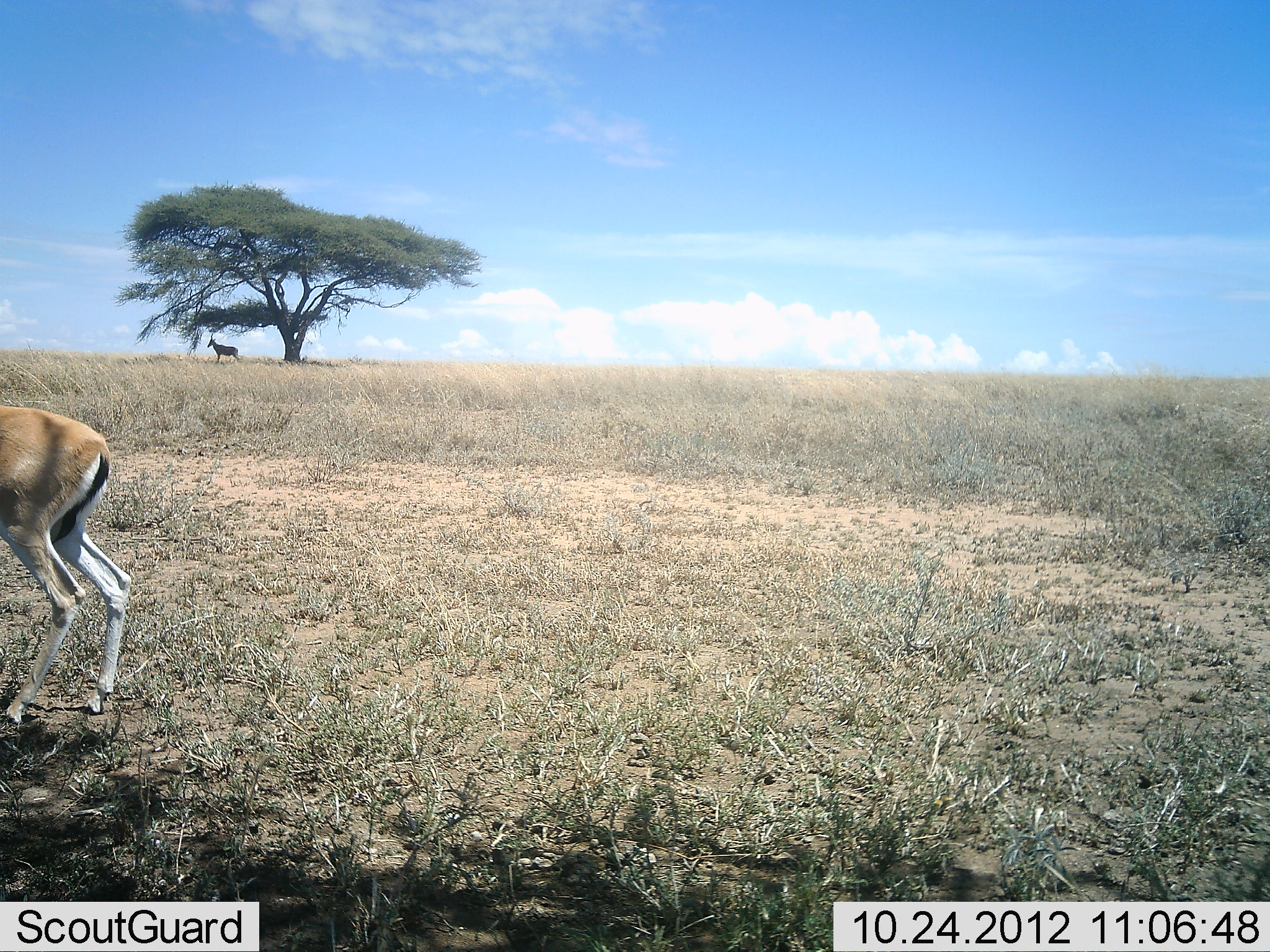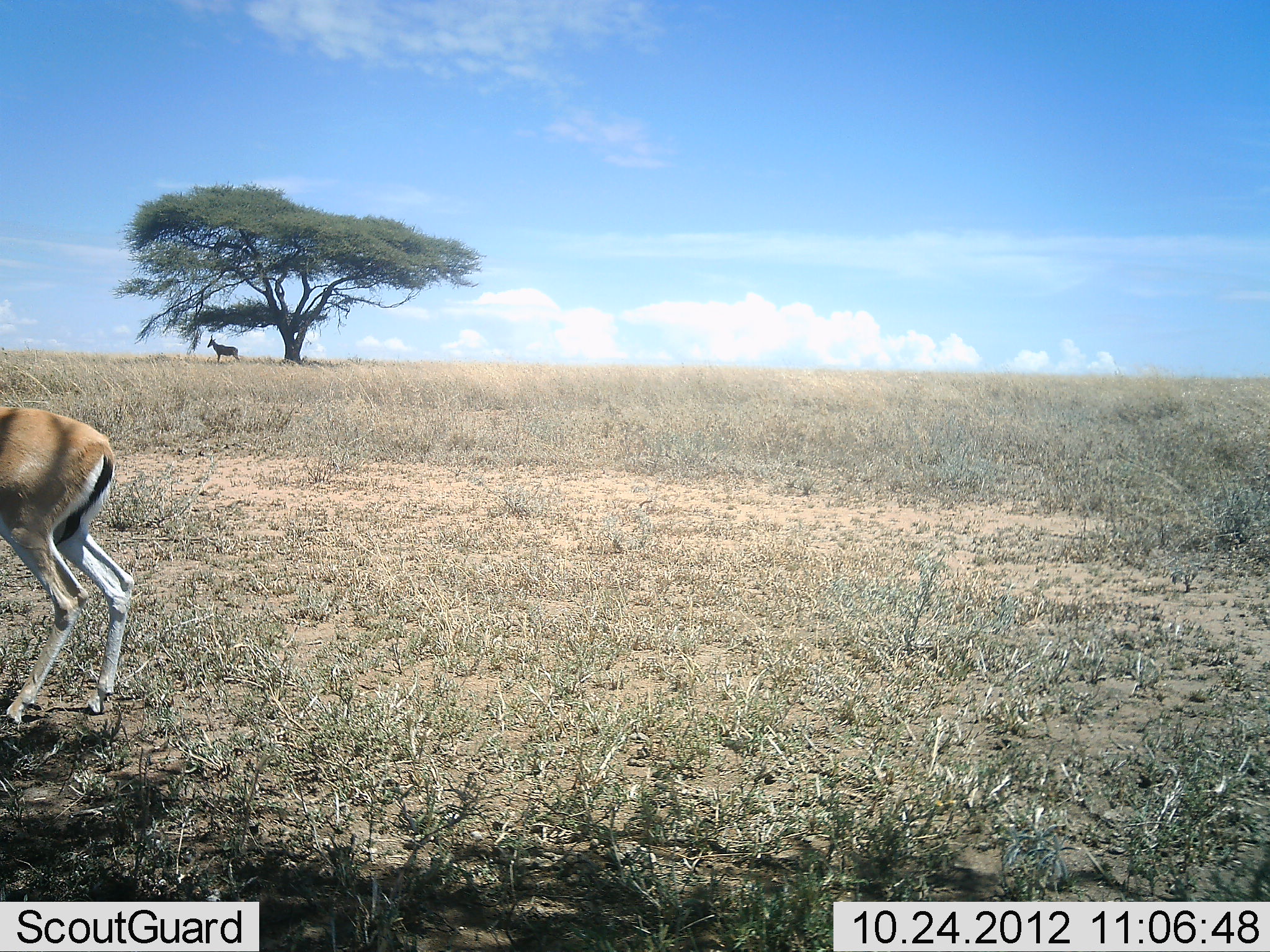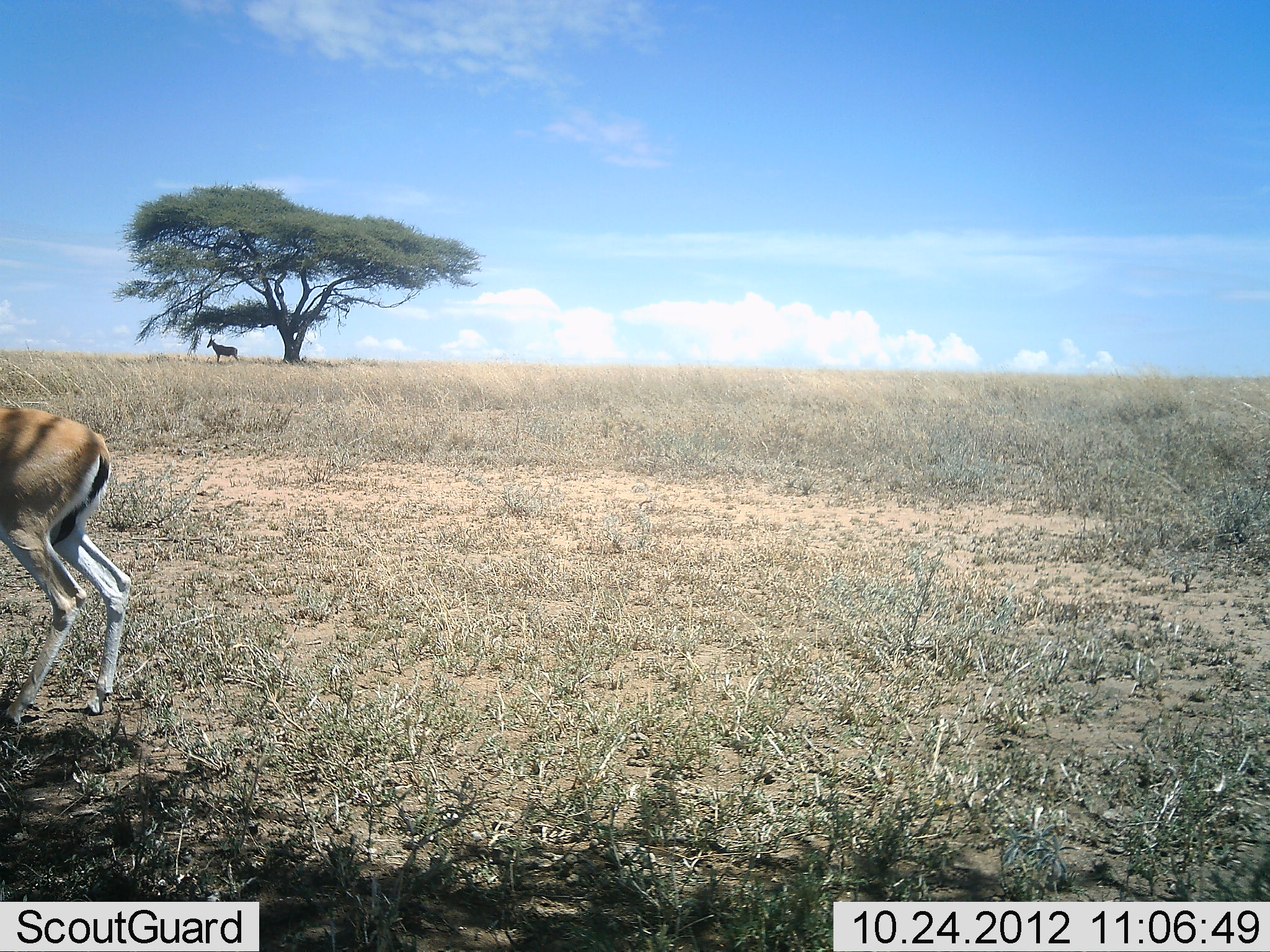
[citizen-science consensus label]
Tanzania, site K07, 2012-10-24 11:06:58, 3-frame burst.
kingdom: Animalia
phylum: Chordata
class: Mammalia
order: Artiodactyla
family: Bovidae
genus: Eudorcas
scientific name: Eudorcas thomsonii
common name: thomson's gazelle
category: gazellethomsons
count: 1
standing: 100%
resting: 0%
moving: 0%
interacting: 0%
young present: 0%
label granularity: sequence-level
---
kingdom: Animalia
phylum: Chordata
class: Mammalia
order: Artiodactyla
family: Bovidae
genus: Alcelaphus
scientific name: Alcelaphus buselaphus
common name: hartebeest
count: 1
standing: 100%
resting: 0%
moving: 0%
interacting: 0%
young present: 0%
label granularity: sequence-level